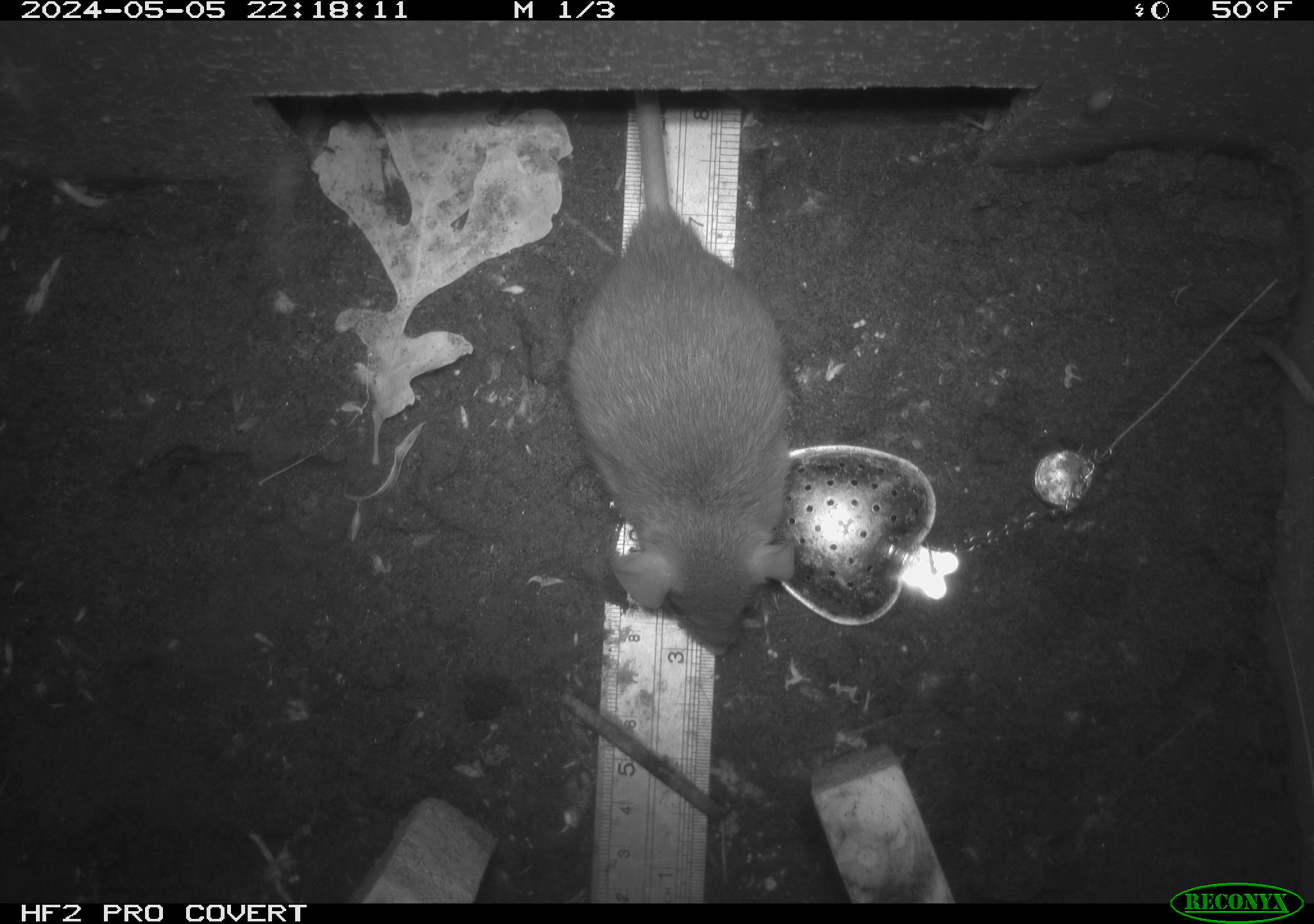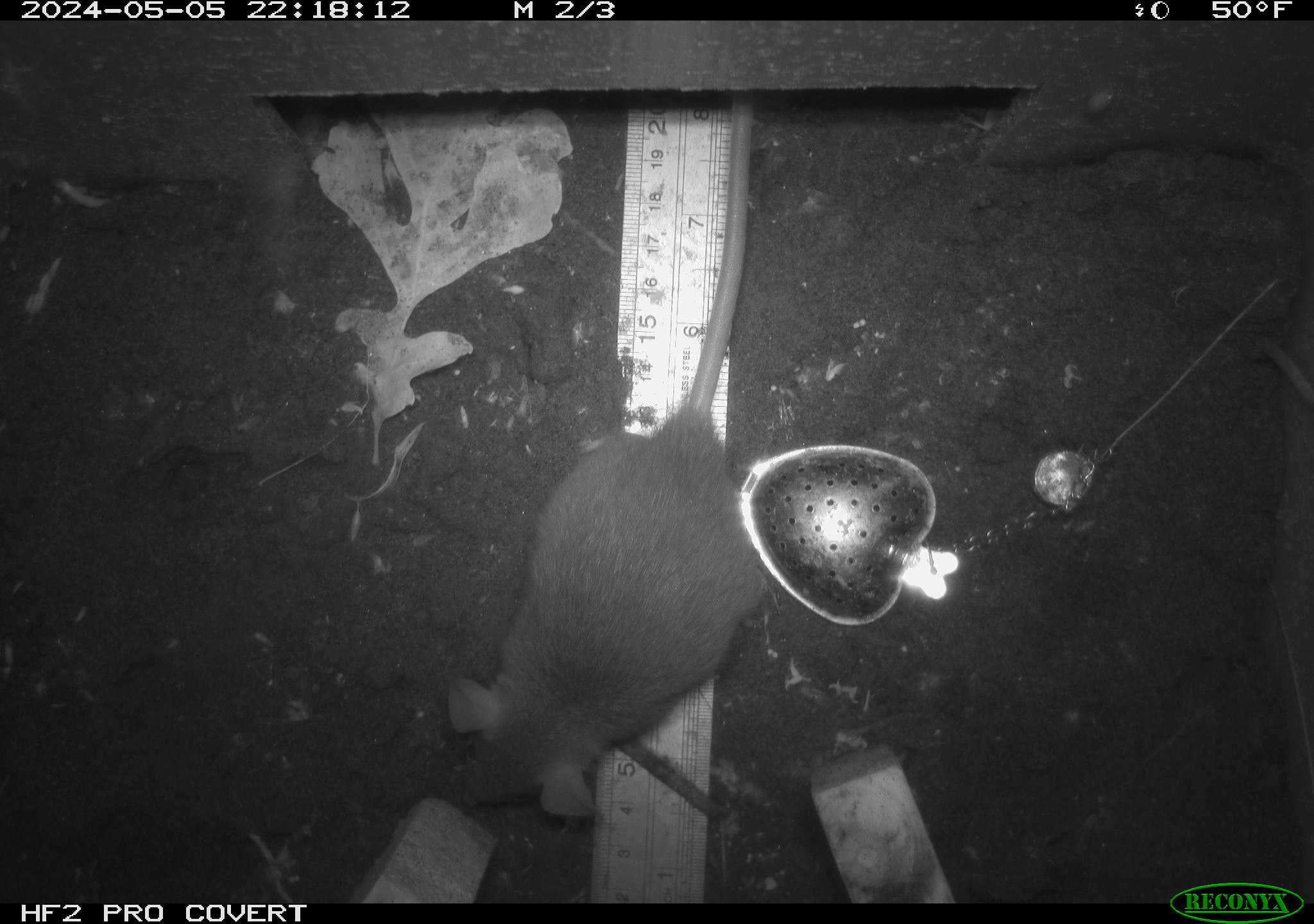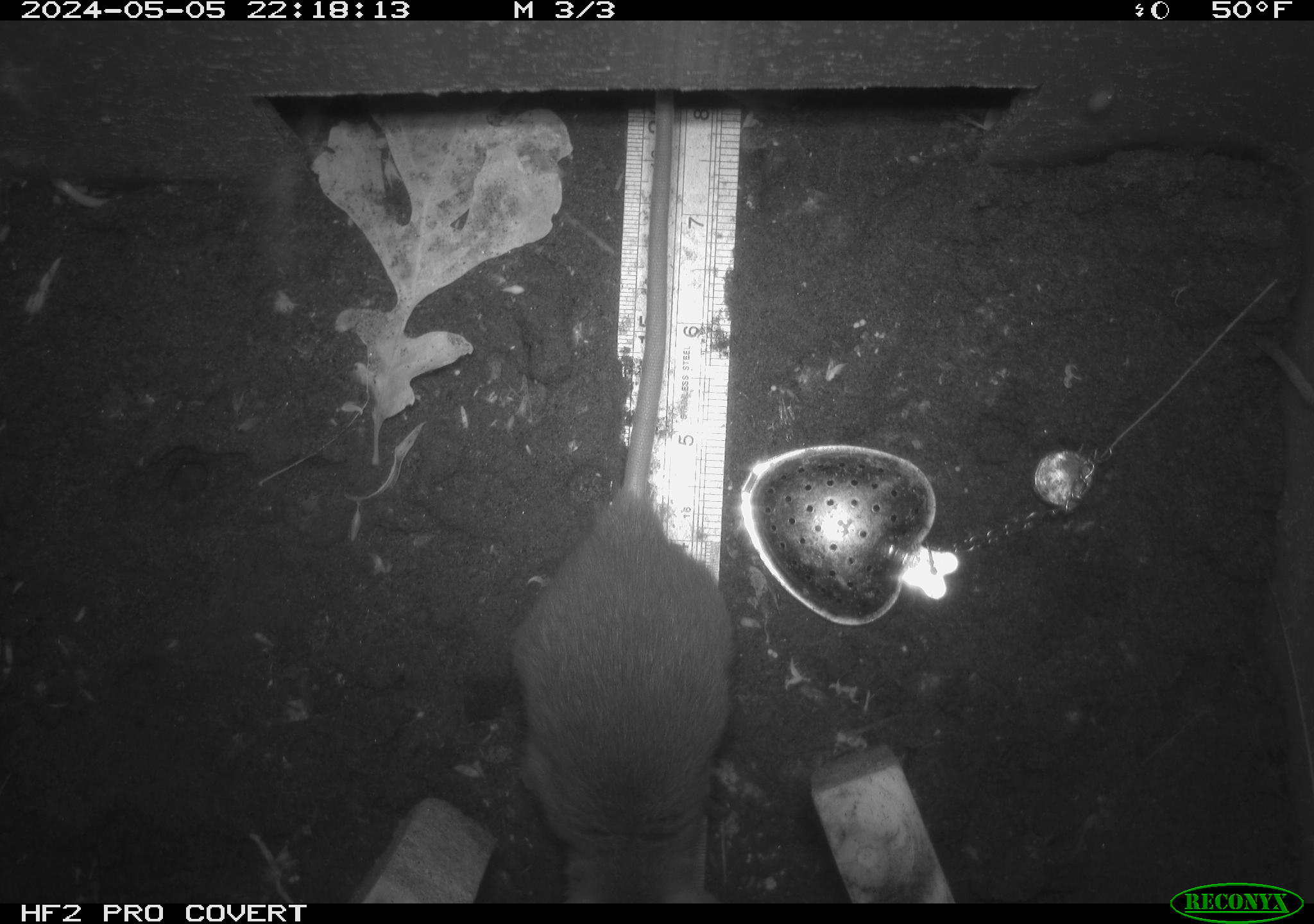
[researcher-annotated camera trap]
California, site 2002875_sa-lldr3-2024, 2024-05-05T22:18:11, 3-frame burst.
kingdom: Animalia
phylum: Chordata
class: Mammalia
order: Rodentia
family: Muridae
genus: Rattus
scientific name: Rattus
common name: rat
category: rattus species